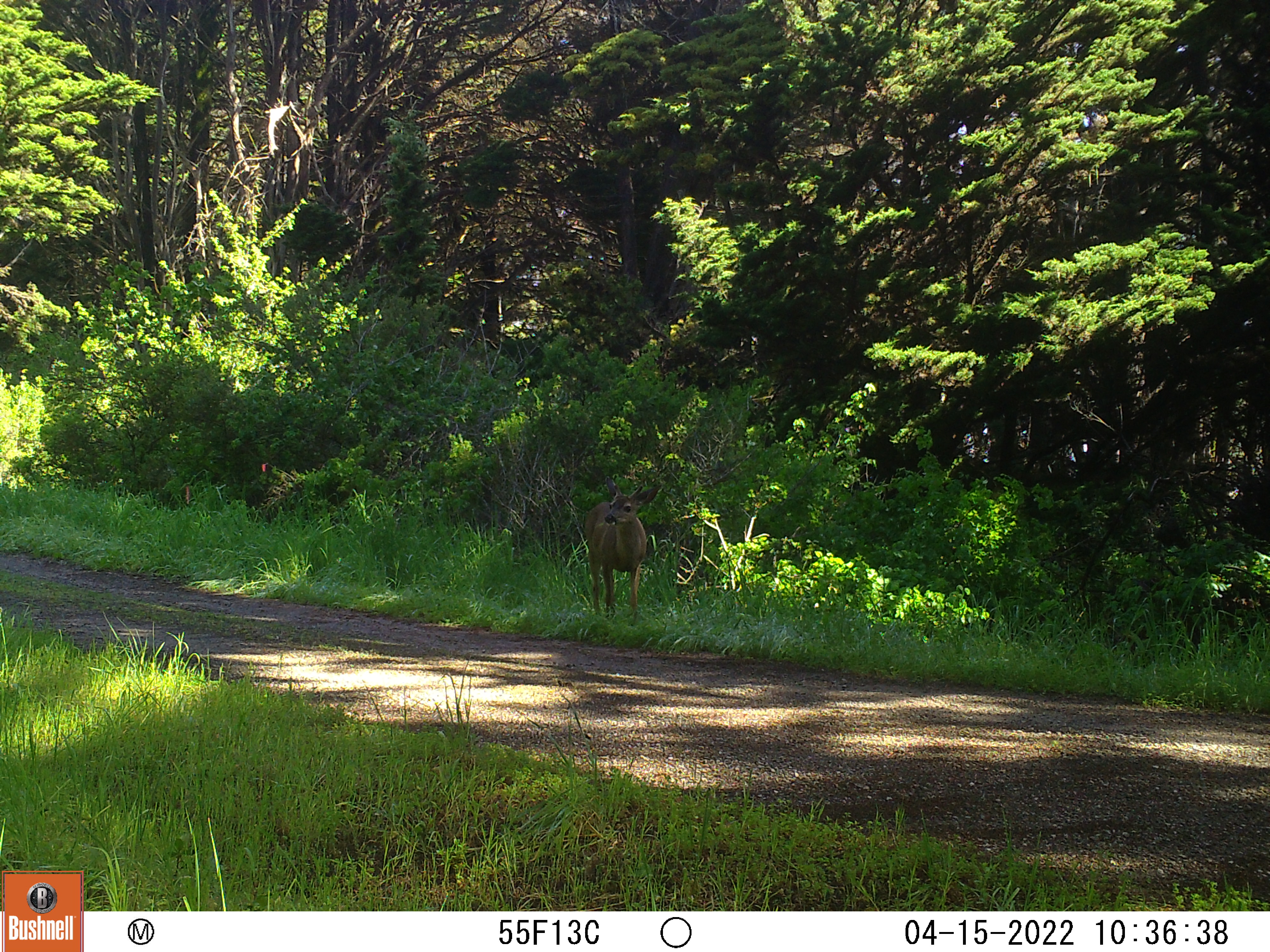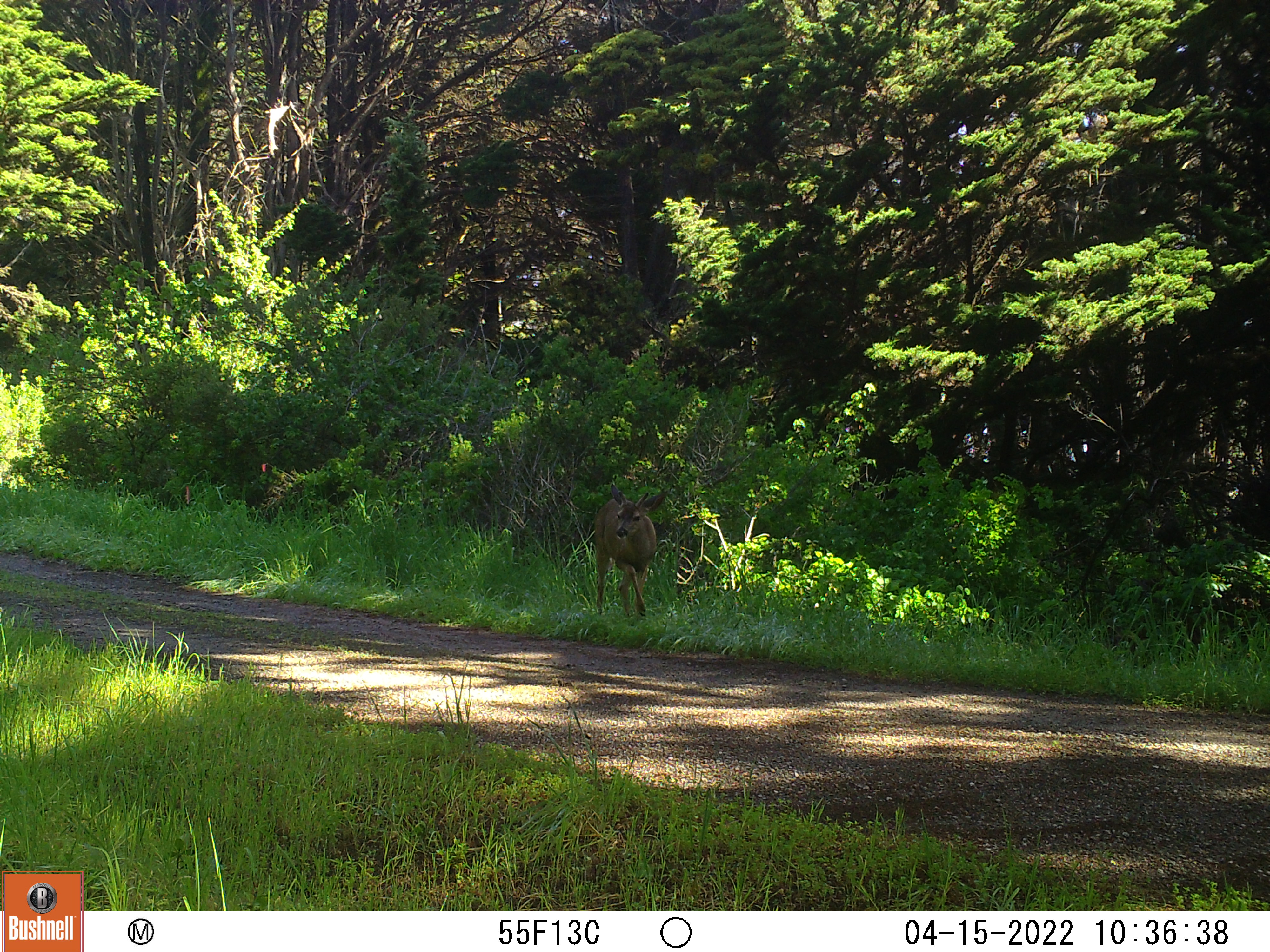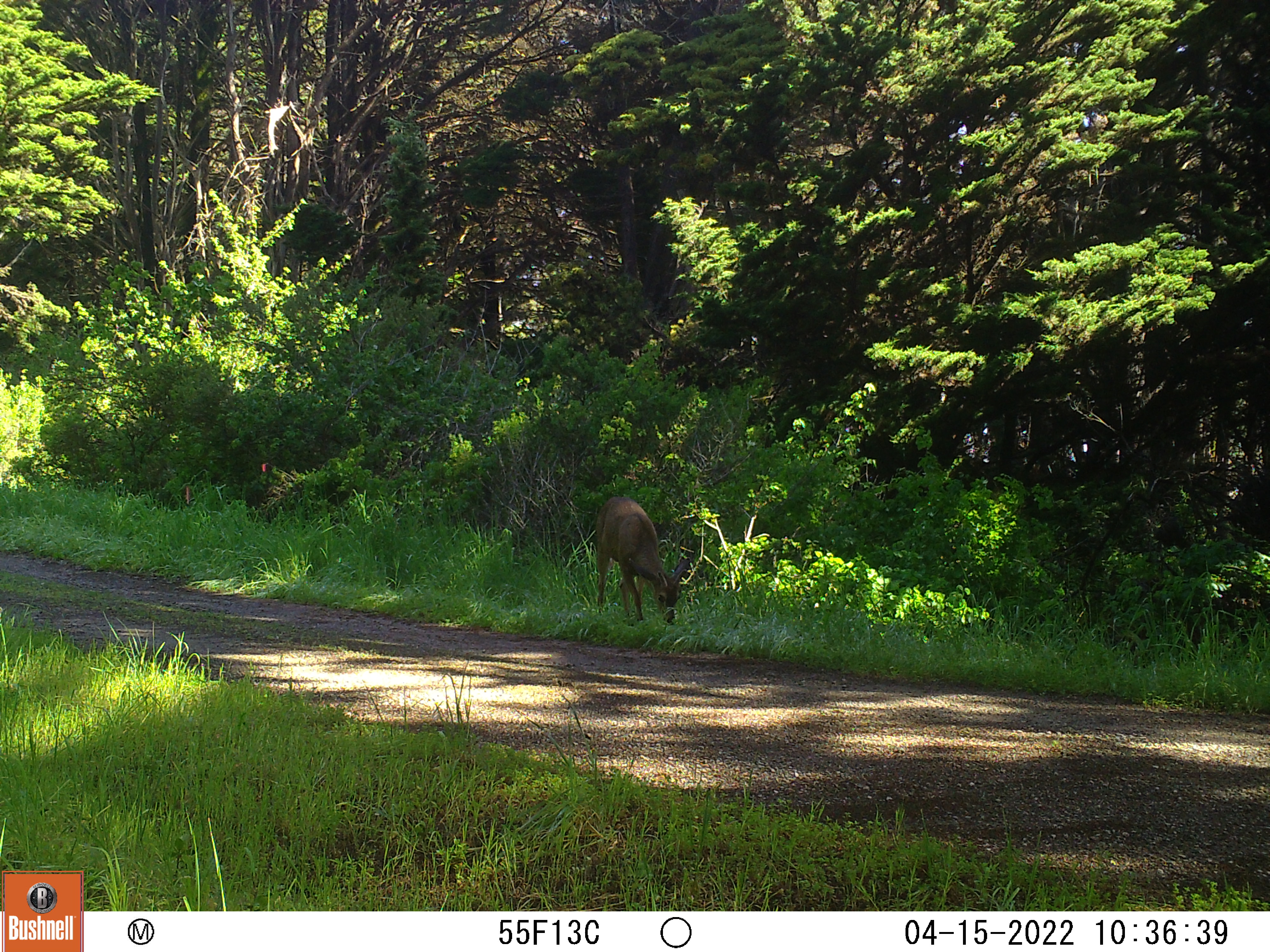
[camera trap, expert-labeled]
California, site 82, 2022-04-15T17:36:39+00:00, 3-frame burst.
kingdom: Animalia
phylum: Chordata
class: Mammalia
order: Artiodactyla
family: Cervidae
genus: Odocoileus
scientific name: Odocoileus hemionus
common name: mule deer